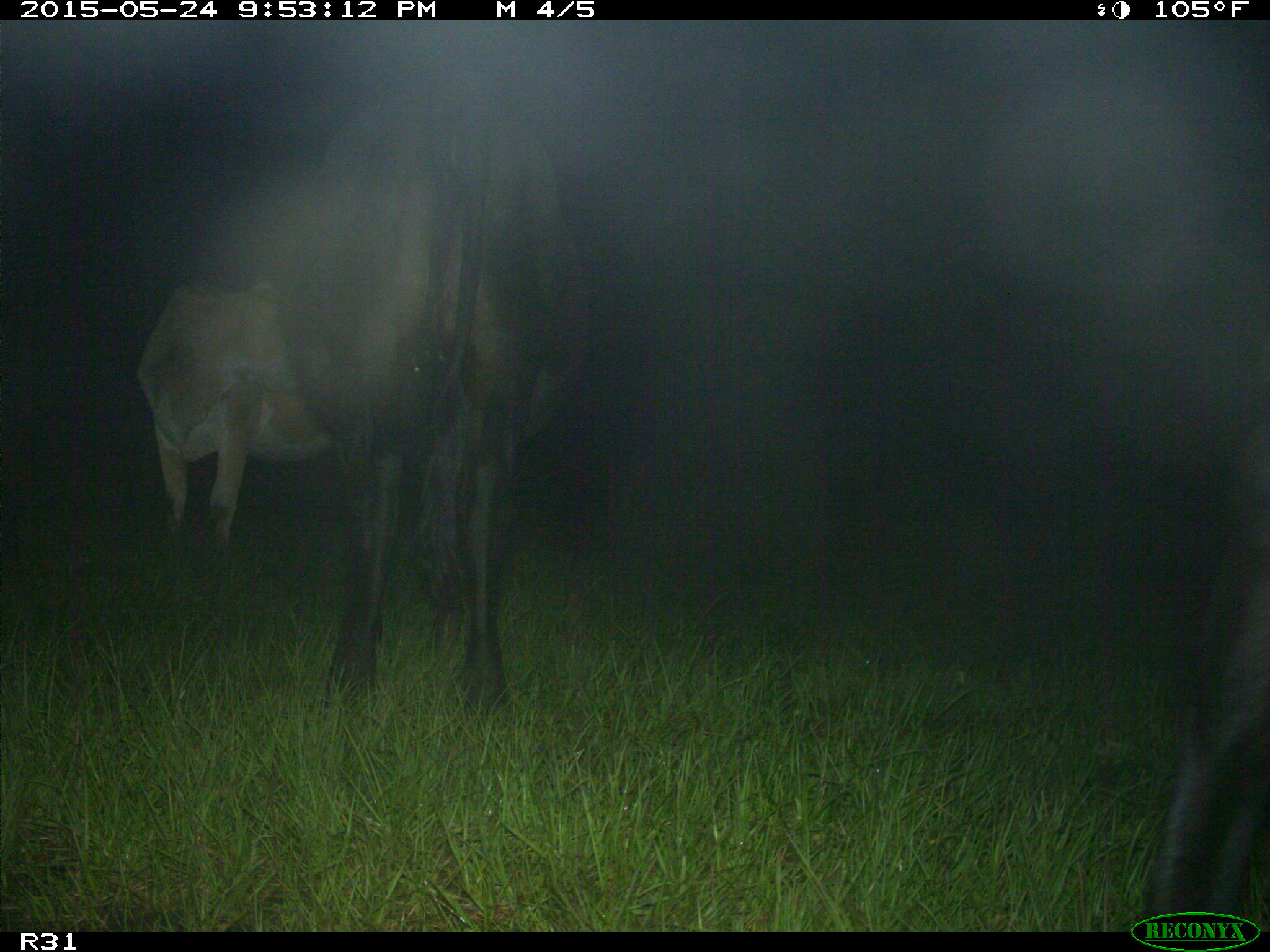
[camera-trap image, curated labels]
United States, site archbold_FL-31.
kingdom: Animalia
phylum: Chordata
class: Mammalia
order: Artiodactyla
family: Bovidae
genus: Bos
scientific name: Bos taurus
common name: domestic cow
Bos taurus (domestic cow).